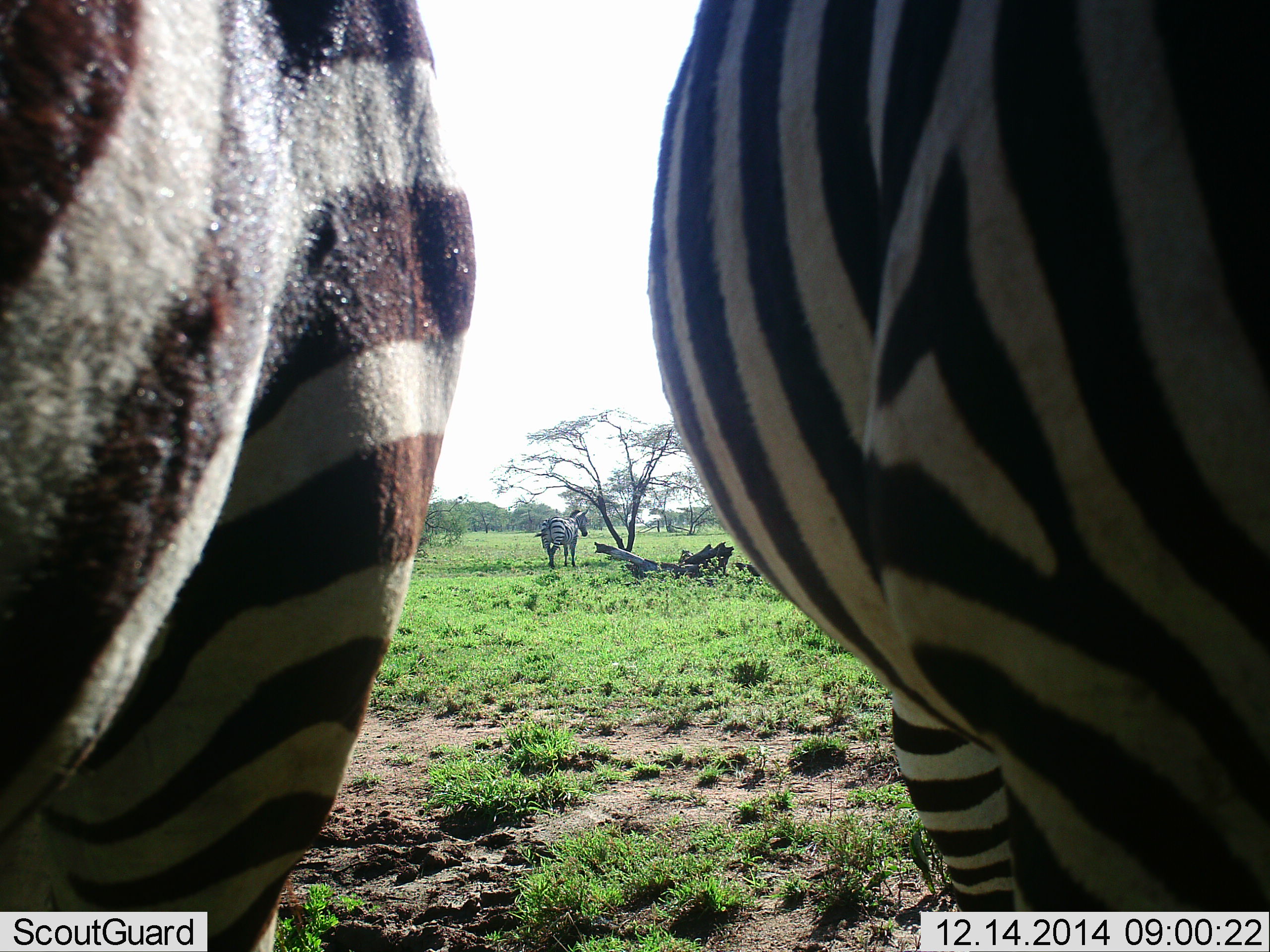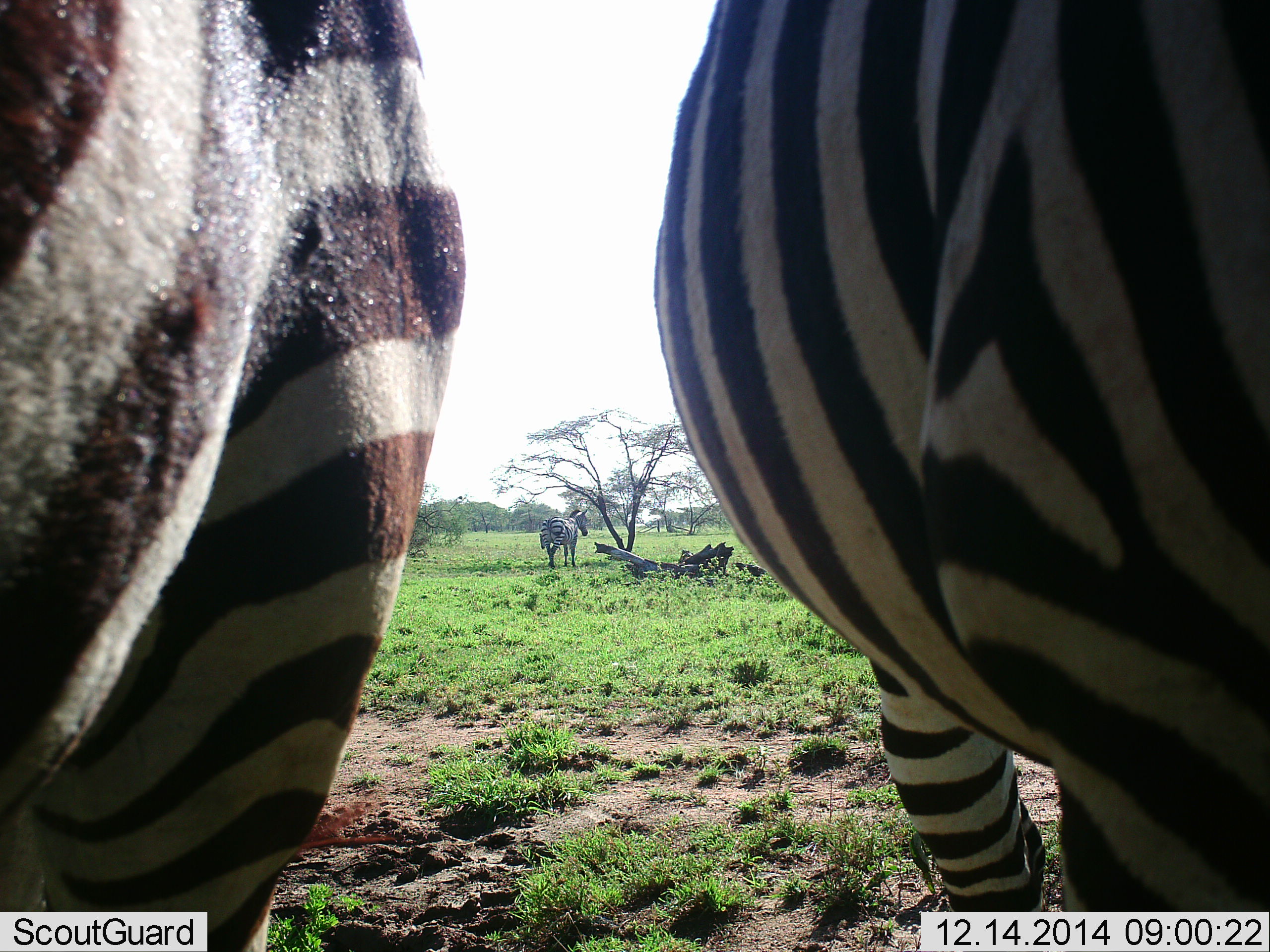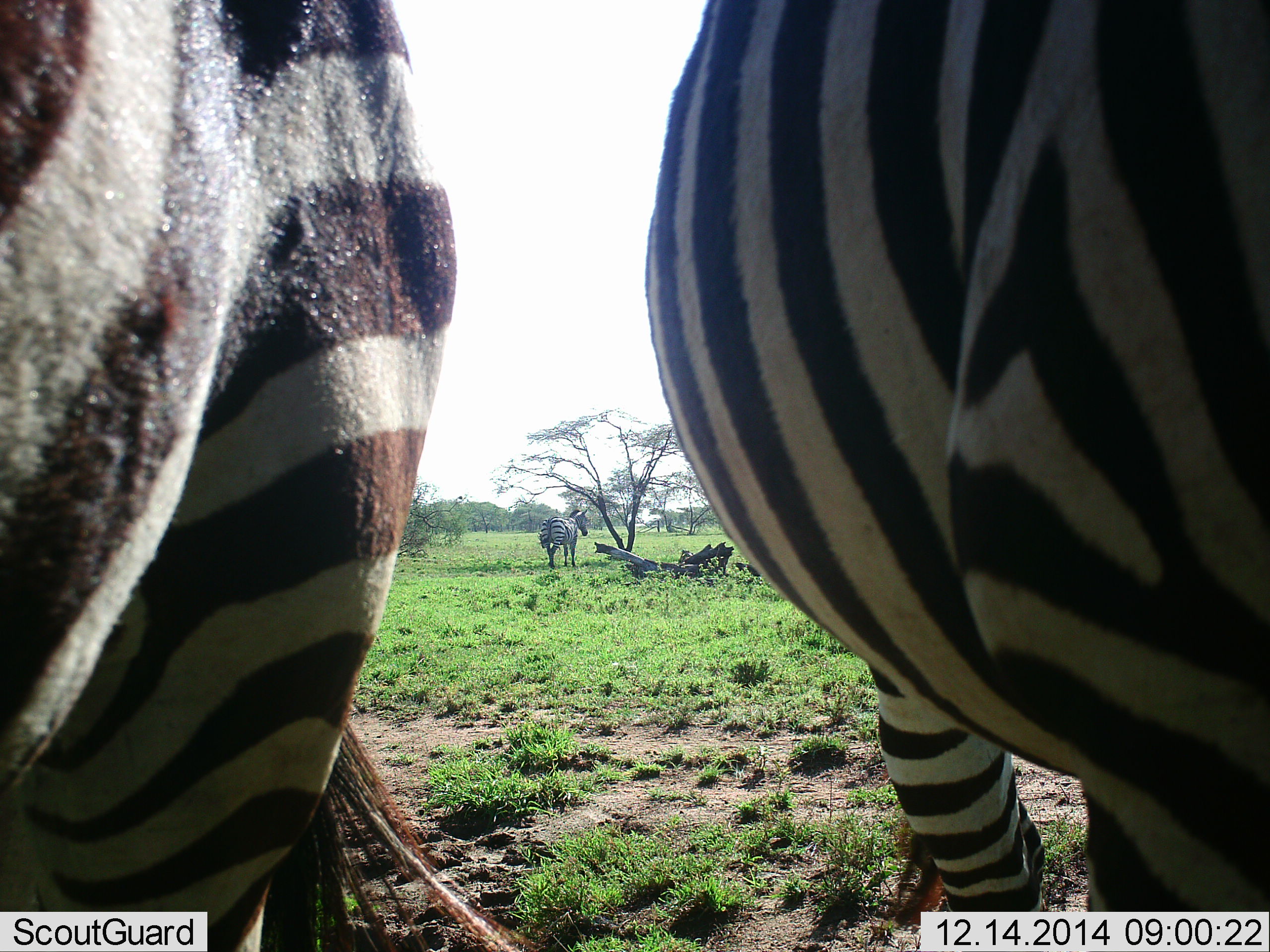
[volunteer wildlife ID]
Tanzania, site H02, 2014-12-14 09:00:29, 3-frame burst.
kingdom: Animalia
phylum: Chordata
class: Mammalia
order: Perissodactyla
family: Equidae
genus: Equus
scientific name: Equus quagga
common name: plains zebra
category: zebra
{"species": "zebra (plains zebra) (Equus quagga)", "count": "3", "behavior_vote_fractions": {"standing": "100%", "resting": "10%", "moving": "10%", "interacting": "0%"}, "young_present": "0%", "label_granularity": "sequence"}